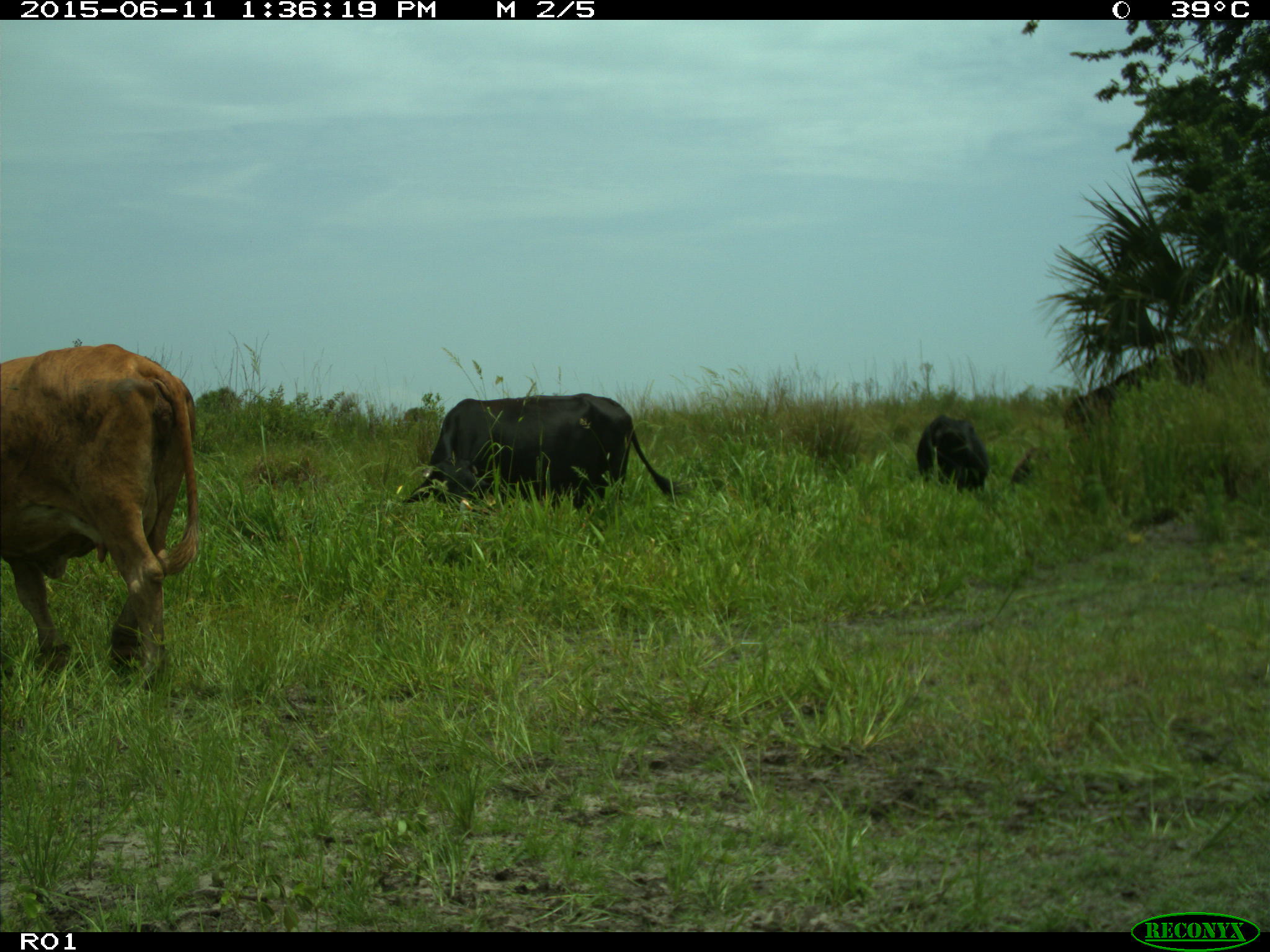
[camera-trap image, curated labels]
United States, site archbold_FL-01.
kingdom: Animalia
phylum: Chordata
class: Mammalia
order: Artiodactyla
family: Bovidae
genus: Bos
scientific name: Bos taurus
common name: domestic cow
Bos taurus (domestic cow).